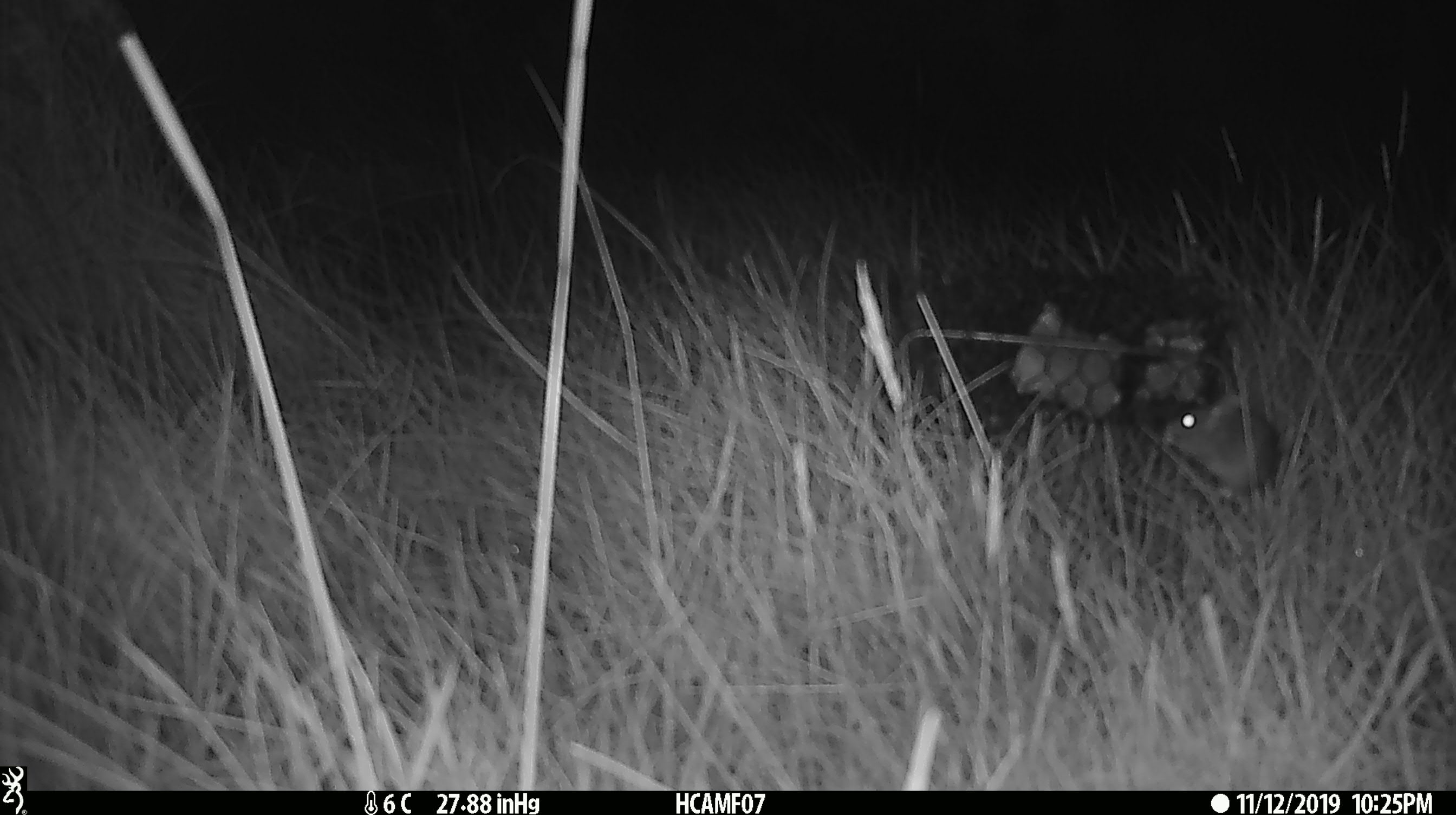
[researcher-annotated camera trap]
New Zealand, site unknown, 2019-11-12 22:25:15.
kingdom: Animalia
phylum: Chordata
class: Mammalia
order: Rodentia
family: Muridae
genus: Mus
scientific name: Mus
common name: mouse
Mouse (Mus).